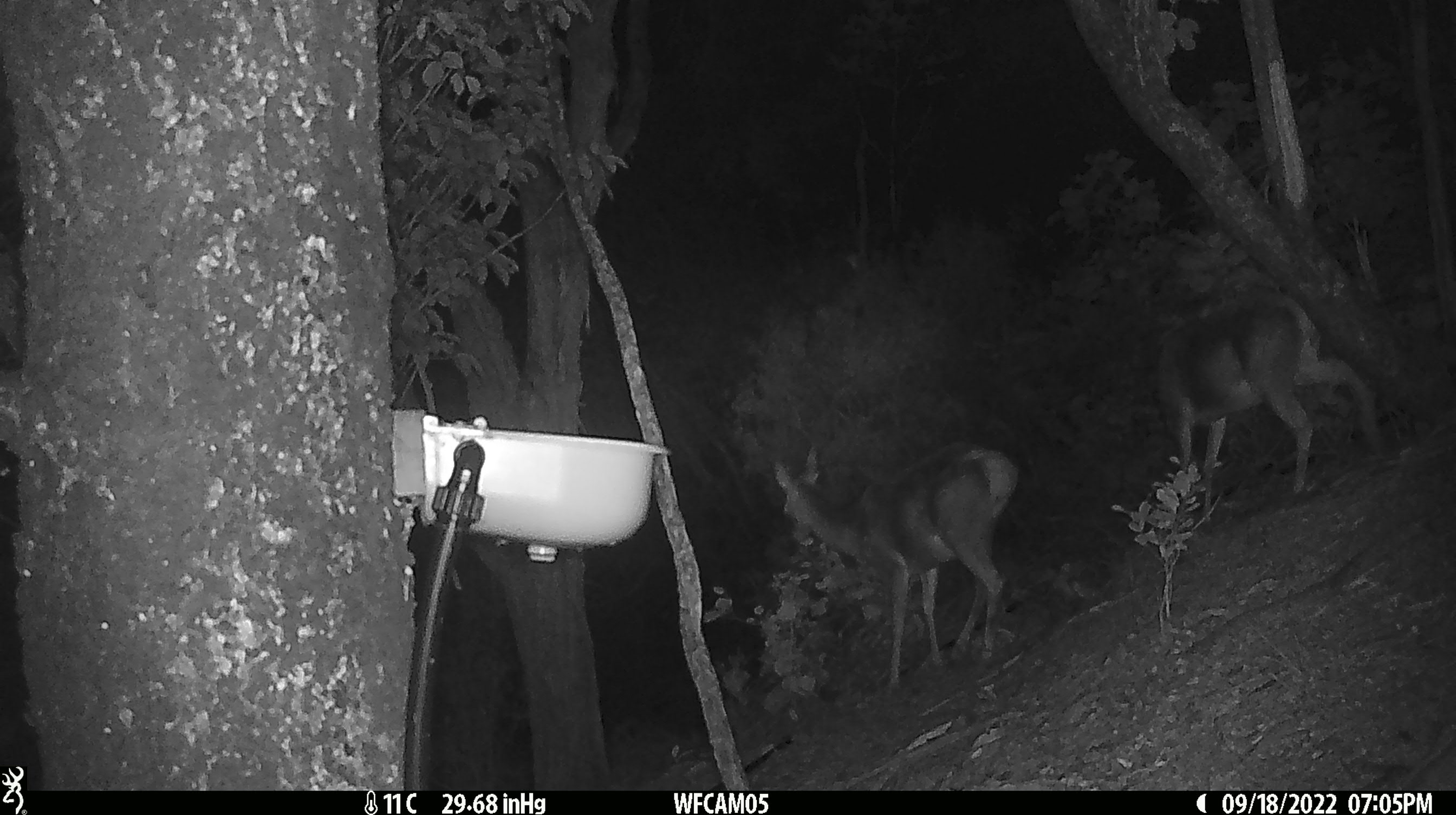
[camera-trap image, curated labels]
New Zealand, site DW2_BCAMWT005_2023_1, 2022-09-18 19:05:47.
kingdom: Animalia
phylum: Chordata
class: Mammalia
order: Artiodactyla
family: Cervidae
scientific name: Cervidae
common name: deer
Deer (Cervidae).